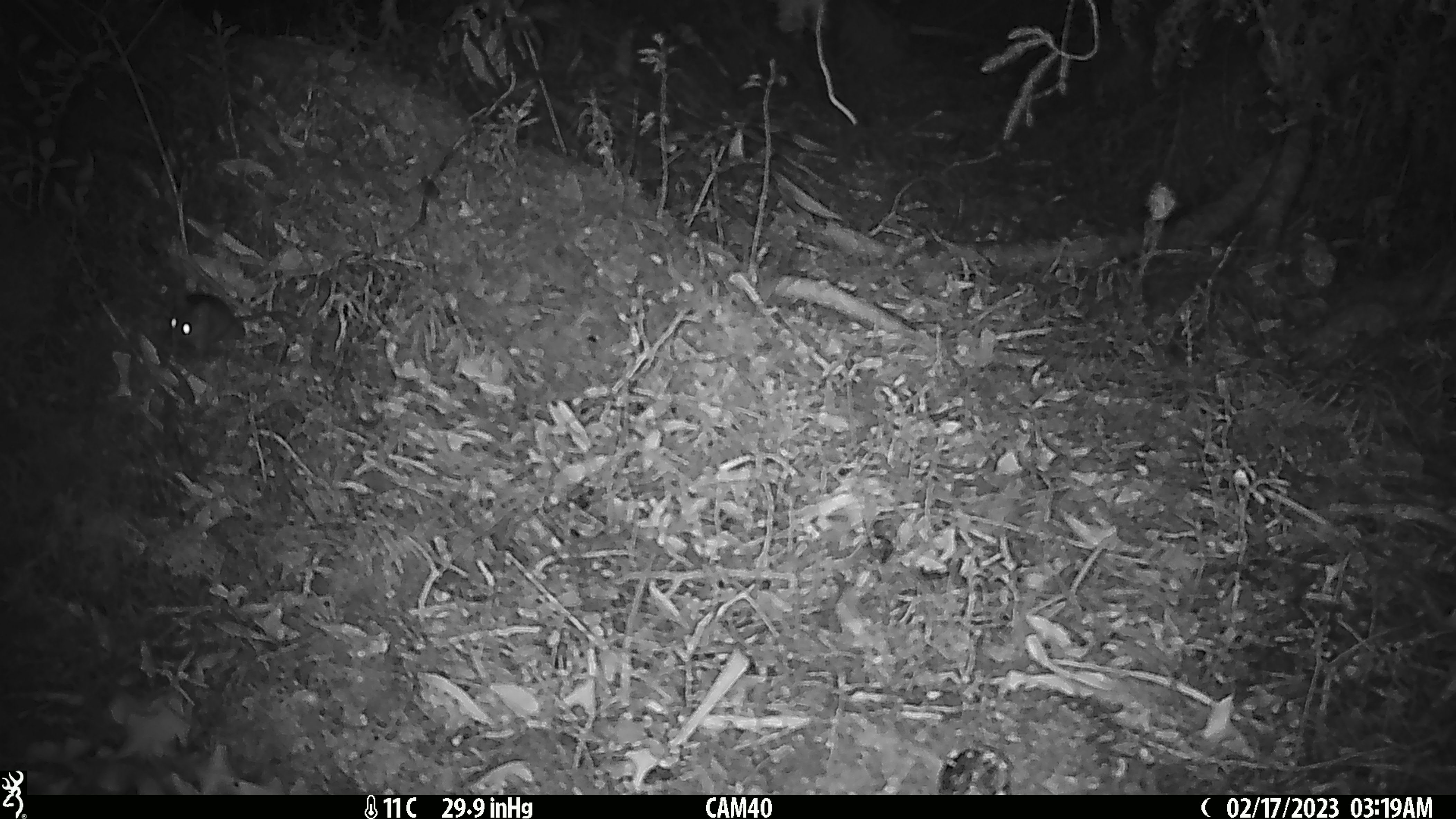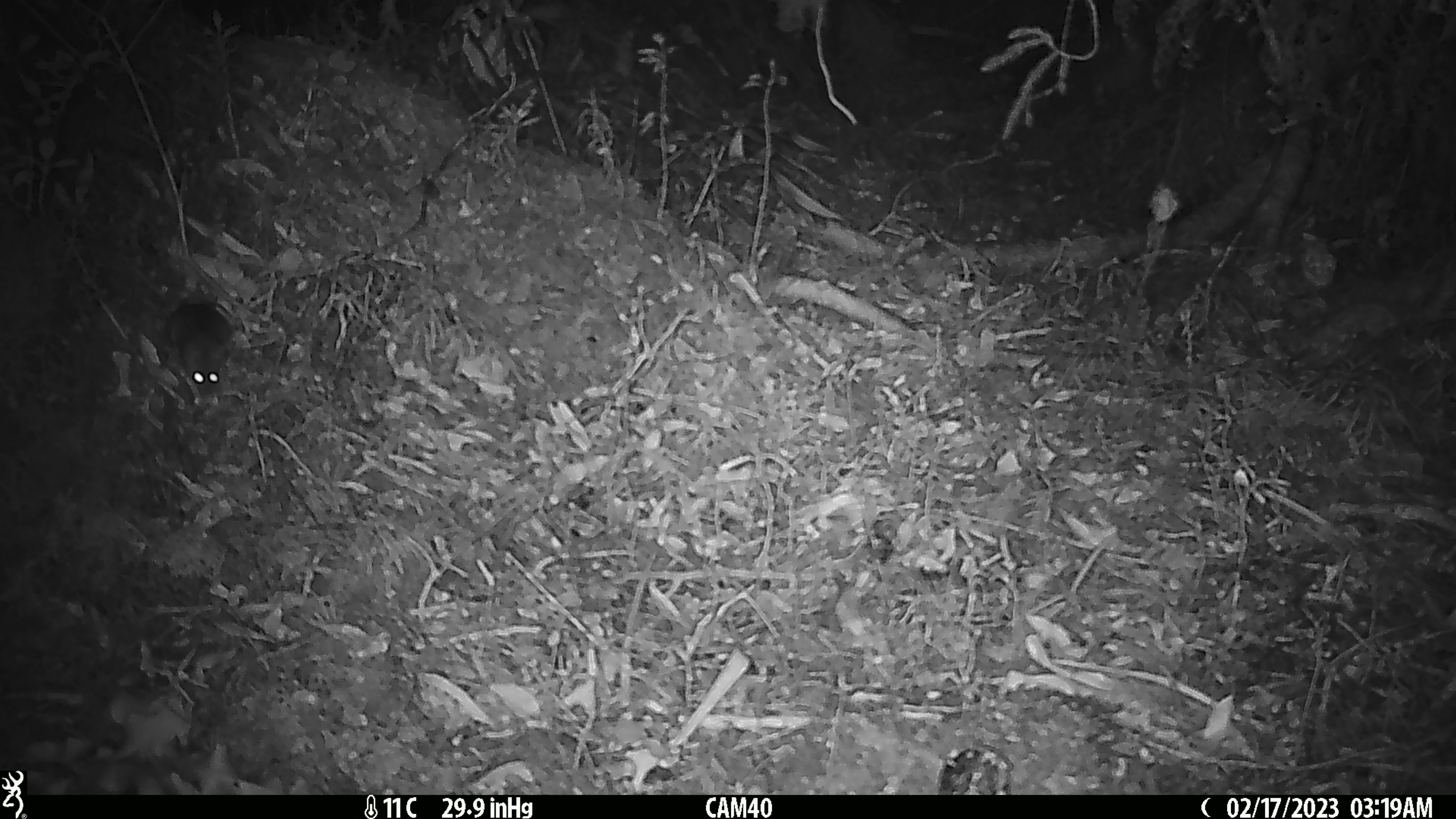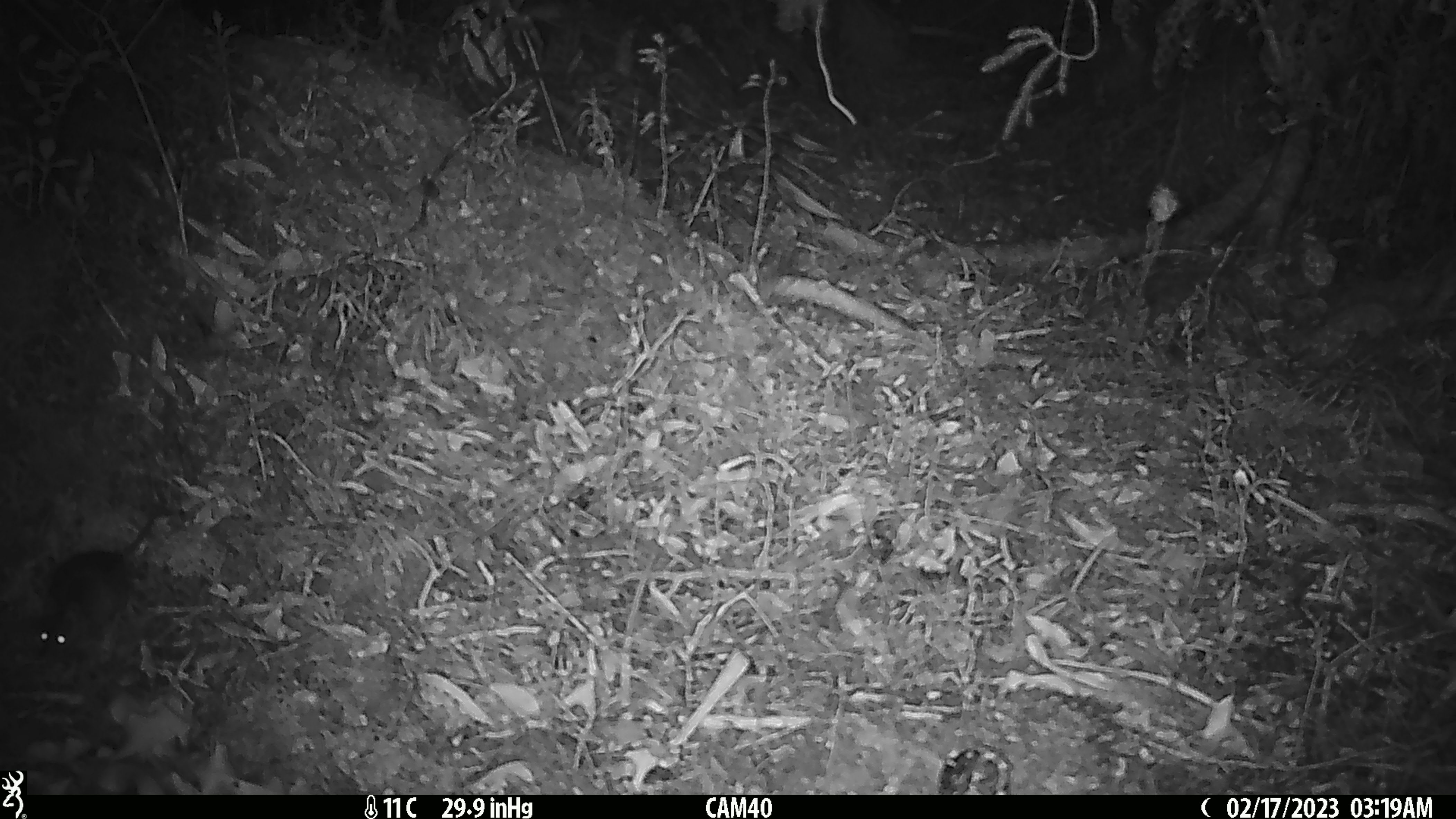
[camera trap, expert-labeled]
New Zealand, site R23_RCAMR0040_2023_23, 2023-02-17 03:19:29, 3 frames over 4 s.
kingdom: Animalia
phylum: Chordata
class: Mammalia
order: Rodentia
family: Muridae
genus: Mus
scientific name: Mus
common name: mouse